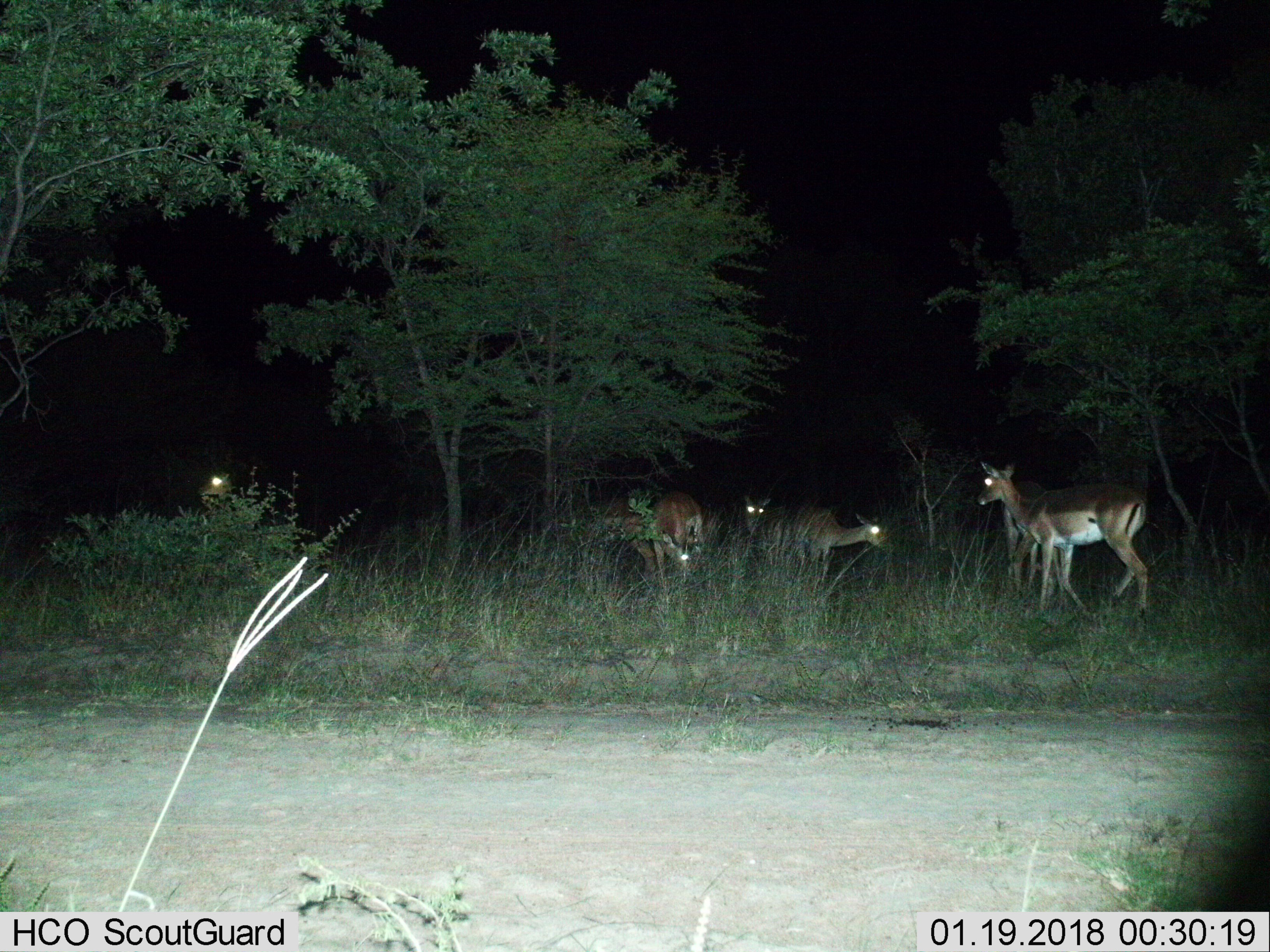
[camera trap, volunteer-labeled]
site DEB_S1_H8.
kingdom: Animalia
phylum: Chordata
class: Mammalia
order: Artiodactyla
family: Bovidae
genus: Aepyceros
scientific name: Aepyceros melampus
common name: impala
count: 7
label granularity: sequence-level